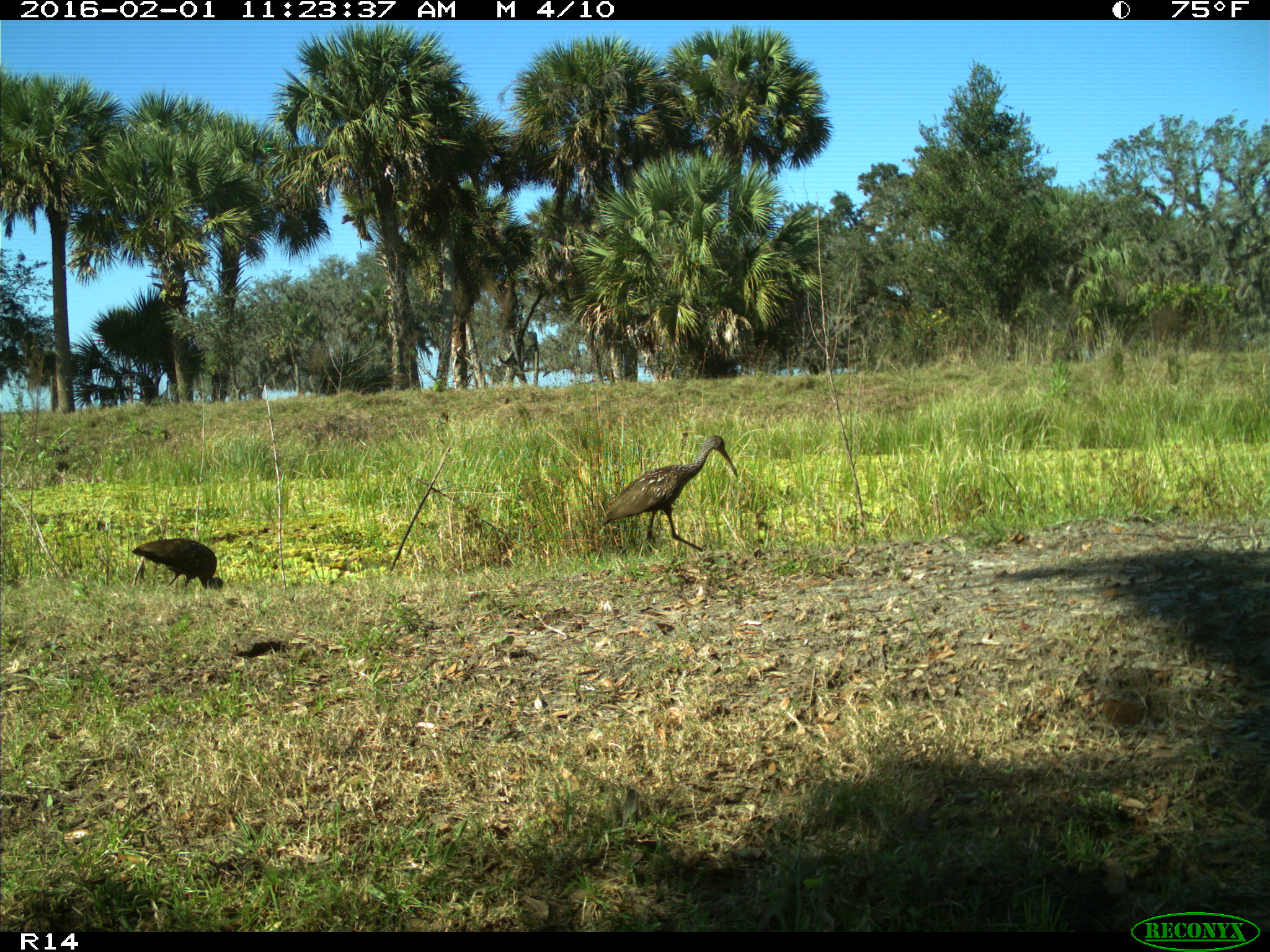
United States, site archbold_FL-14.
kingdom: Animalia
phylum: Chordata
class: Aves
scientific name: Aves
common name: birds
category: unidentified bird